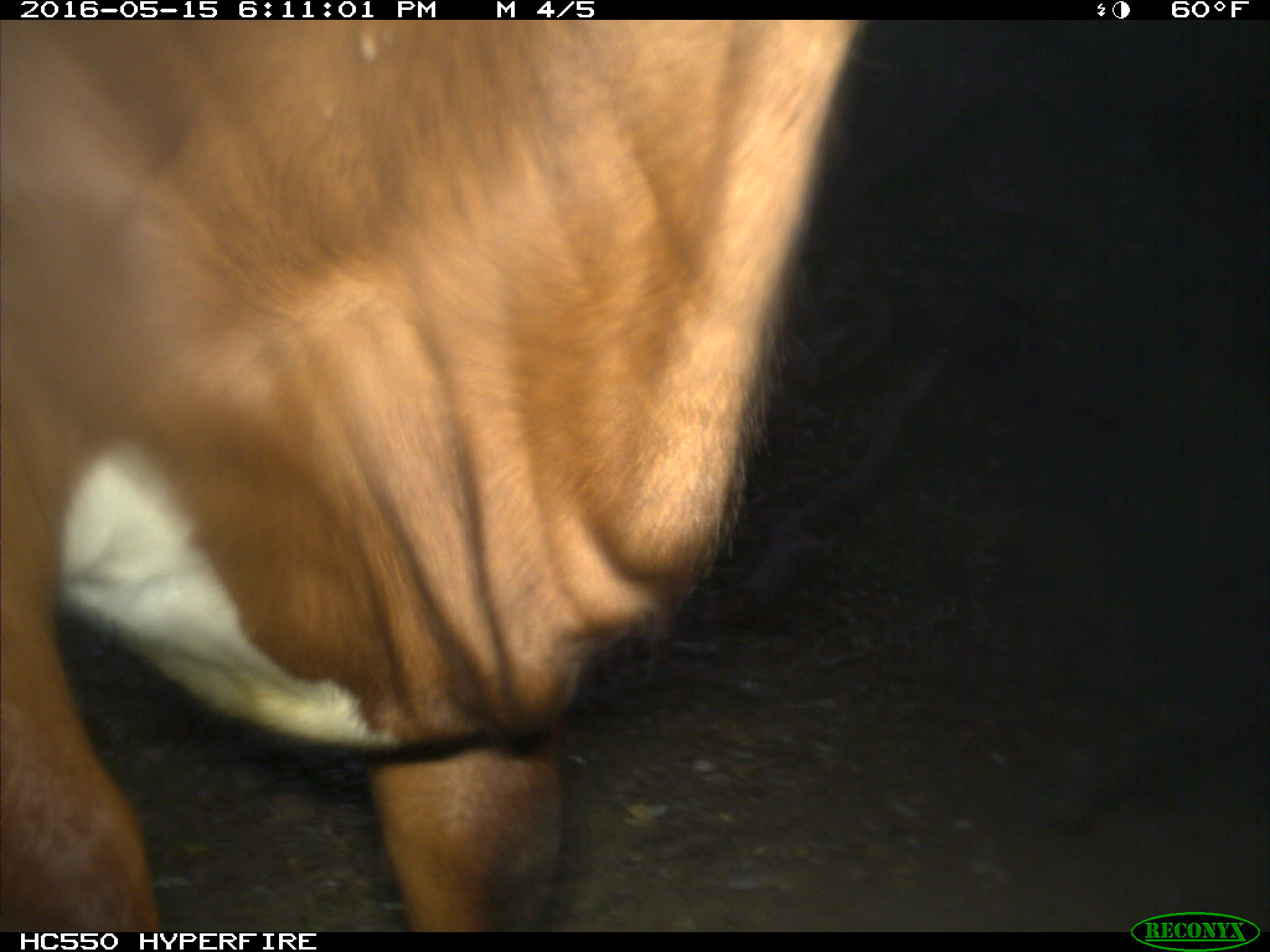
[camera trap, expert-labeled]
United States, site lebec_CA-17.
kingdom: Animalia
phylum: Chordata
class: Mammalia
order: Artiodactyla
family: Bovidae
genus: Bos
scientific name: Bos taurus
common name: domestic cow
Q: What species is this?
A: Bos taurus (domestic cow).